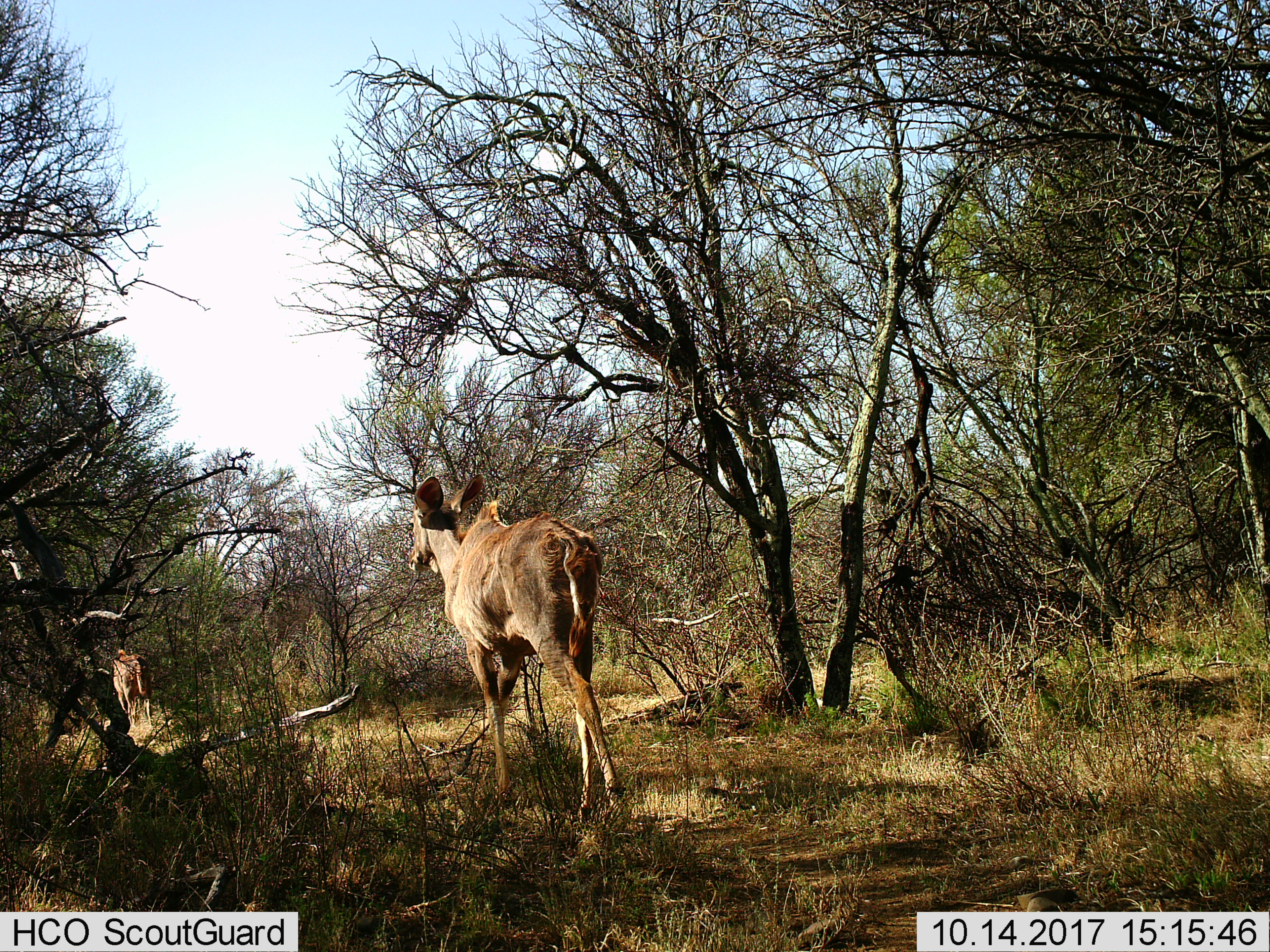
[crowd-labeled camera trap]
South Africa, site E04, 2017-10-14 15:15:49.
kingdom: Animalia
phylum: Chordata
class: Mammalia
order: Artiodactyla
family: Bovidae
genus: Tragelaphus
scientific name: Tragelaphus strepsiceros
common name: greater kudu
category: kudu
Kudu (greater kudu) (Tragelaphus strepsiceros), count 2. Behavior (volunteer vote fractions): standing 0%, resting 20%, moving 80%, interacting 0%. Young present (vote fraction): 0%. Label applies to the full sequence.